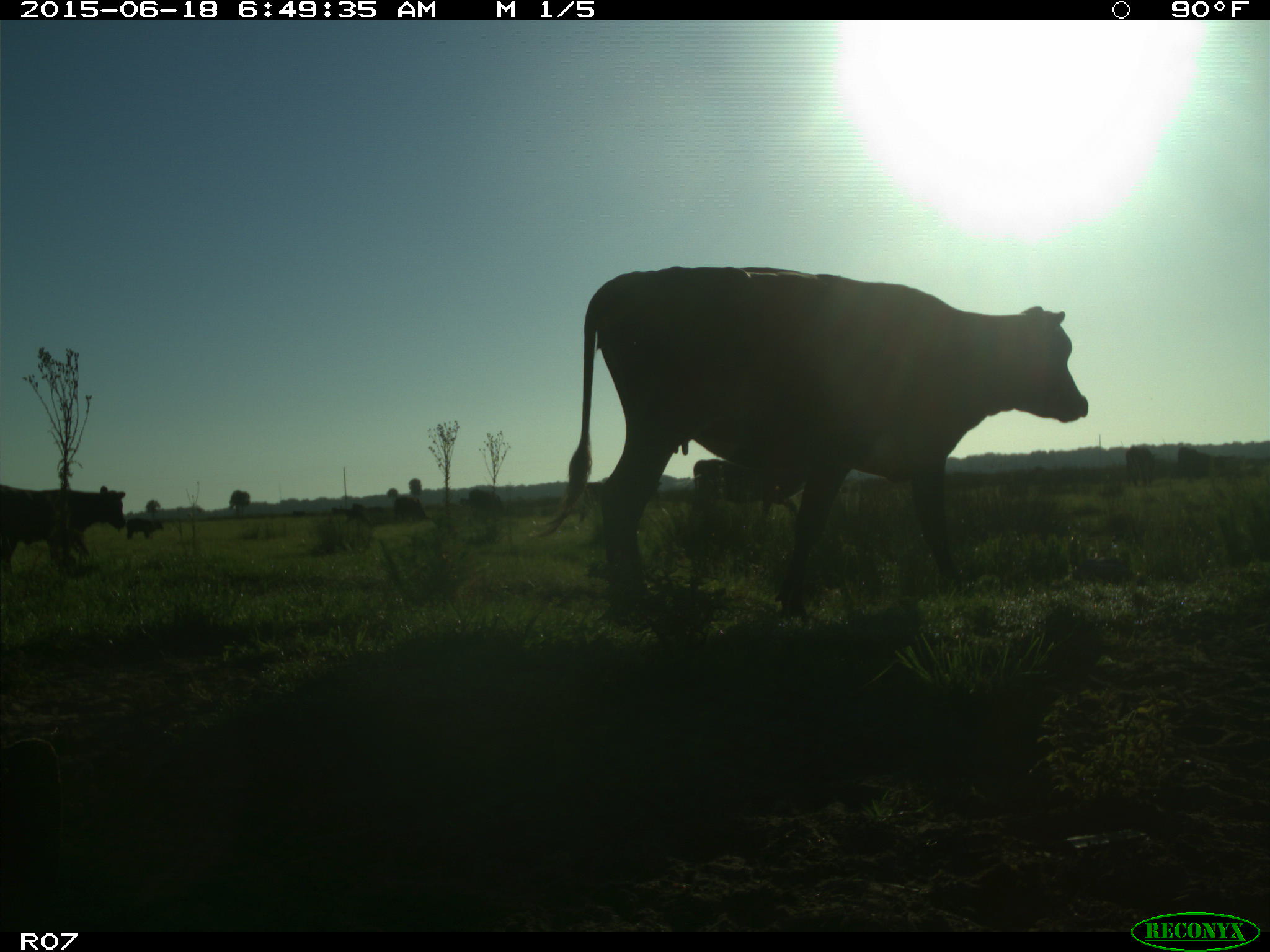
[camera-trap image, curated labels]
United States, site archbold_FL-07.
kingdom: Animalia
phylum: Chordata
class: Mammalia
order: Artiodactyla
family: Bovidae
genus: Bos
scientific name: Bos taurus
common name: domestic cow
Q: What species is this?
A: Bos taurus (domestic cow).